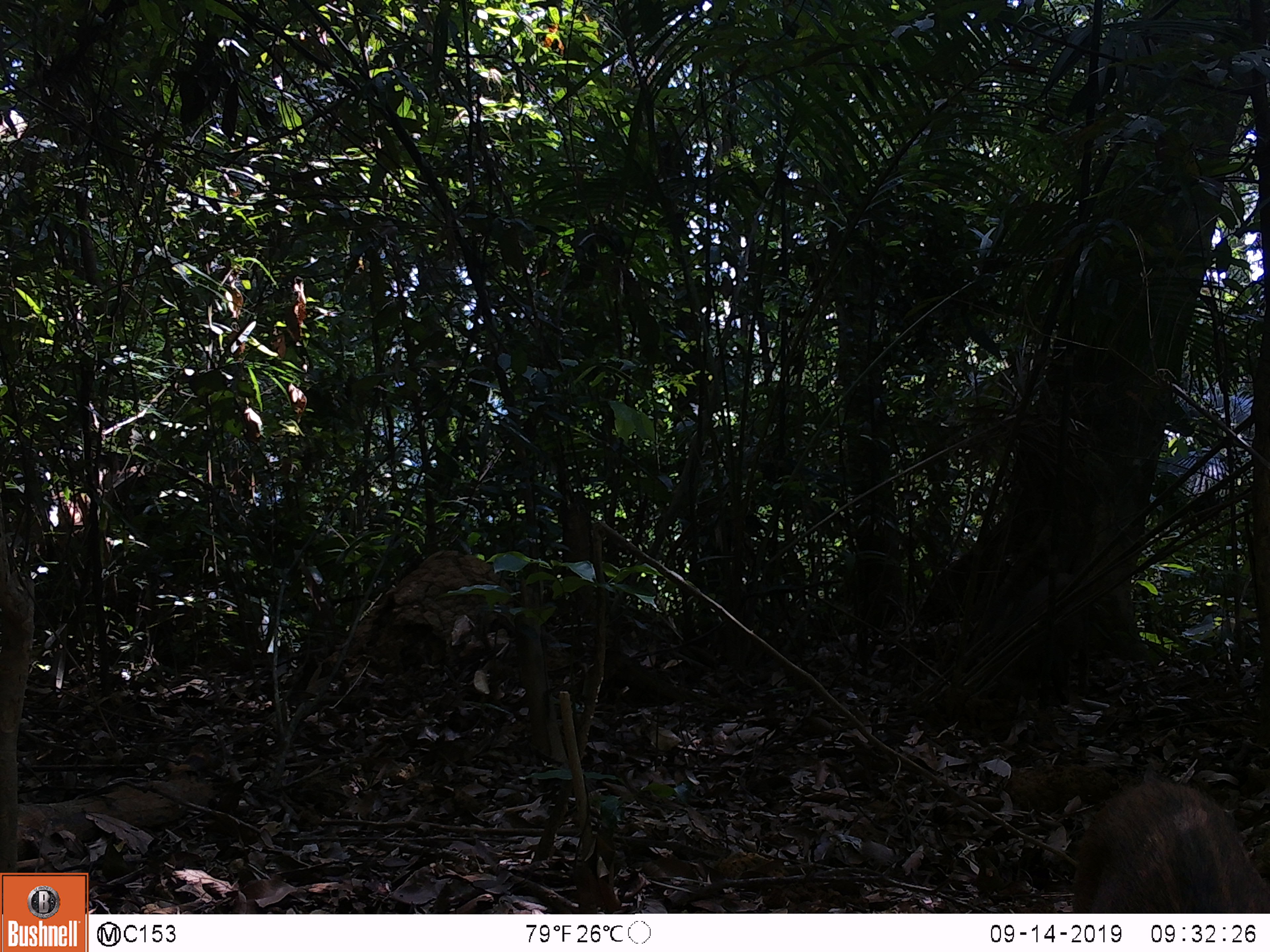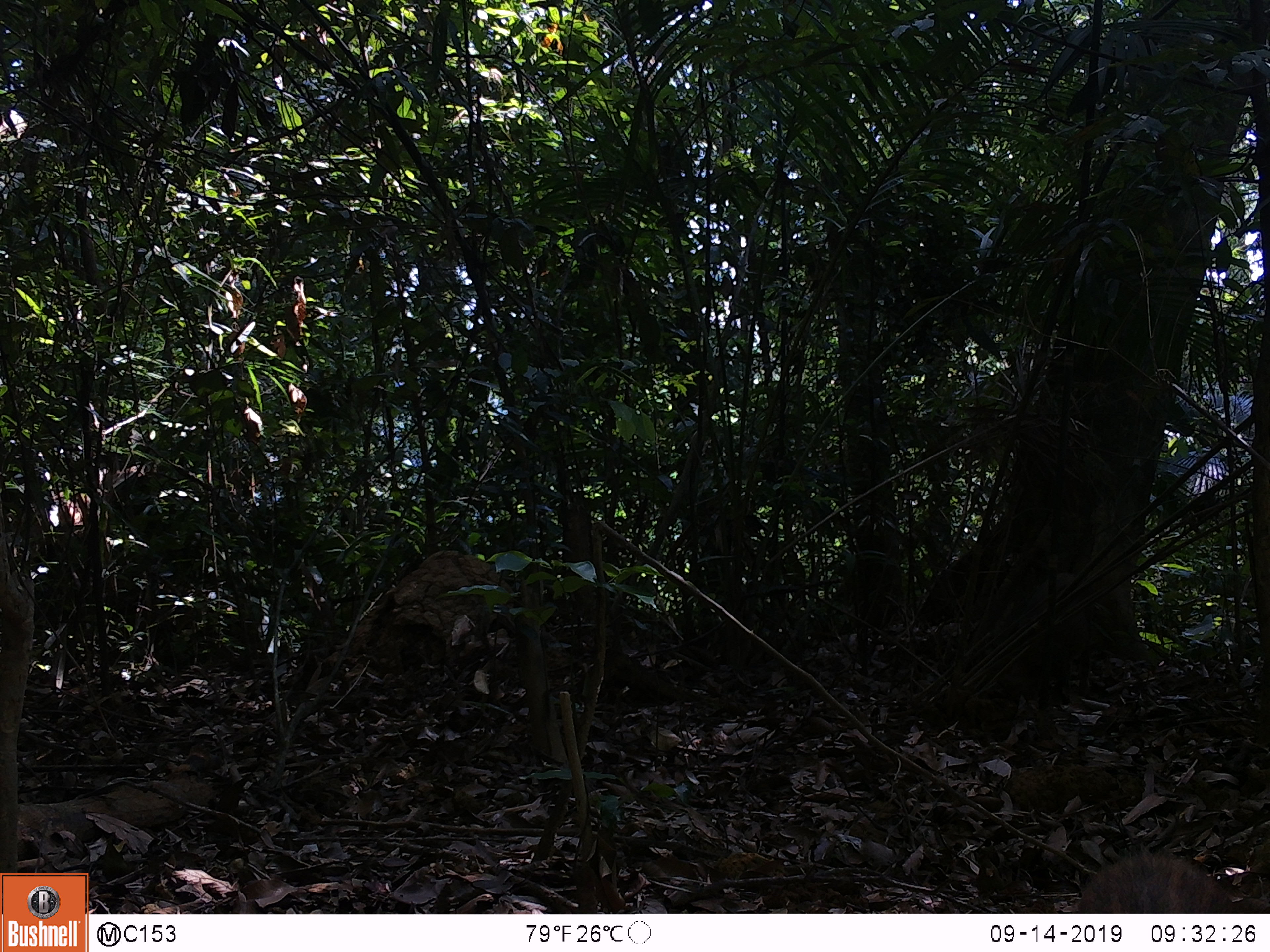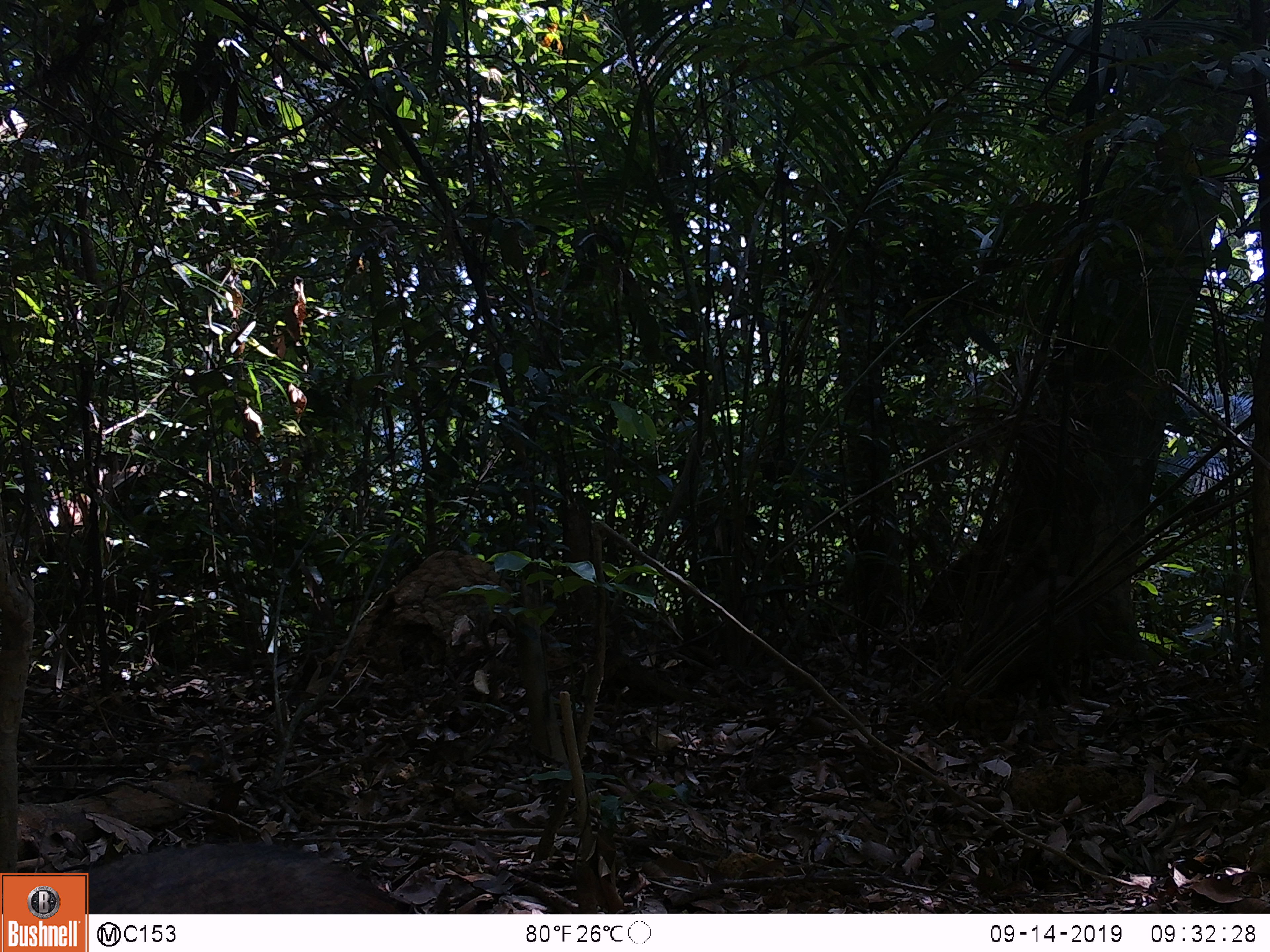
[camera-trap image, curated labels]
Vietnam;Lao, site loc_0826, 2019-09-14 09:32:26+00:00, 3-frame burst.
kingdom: Animalia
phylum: Chordata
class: Mammalia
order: Artiodactyla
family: Suidae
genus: Sus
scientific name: Sus scrofa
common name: eurasian wild pig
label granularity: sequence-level